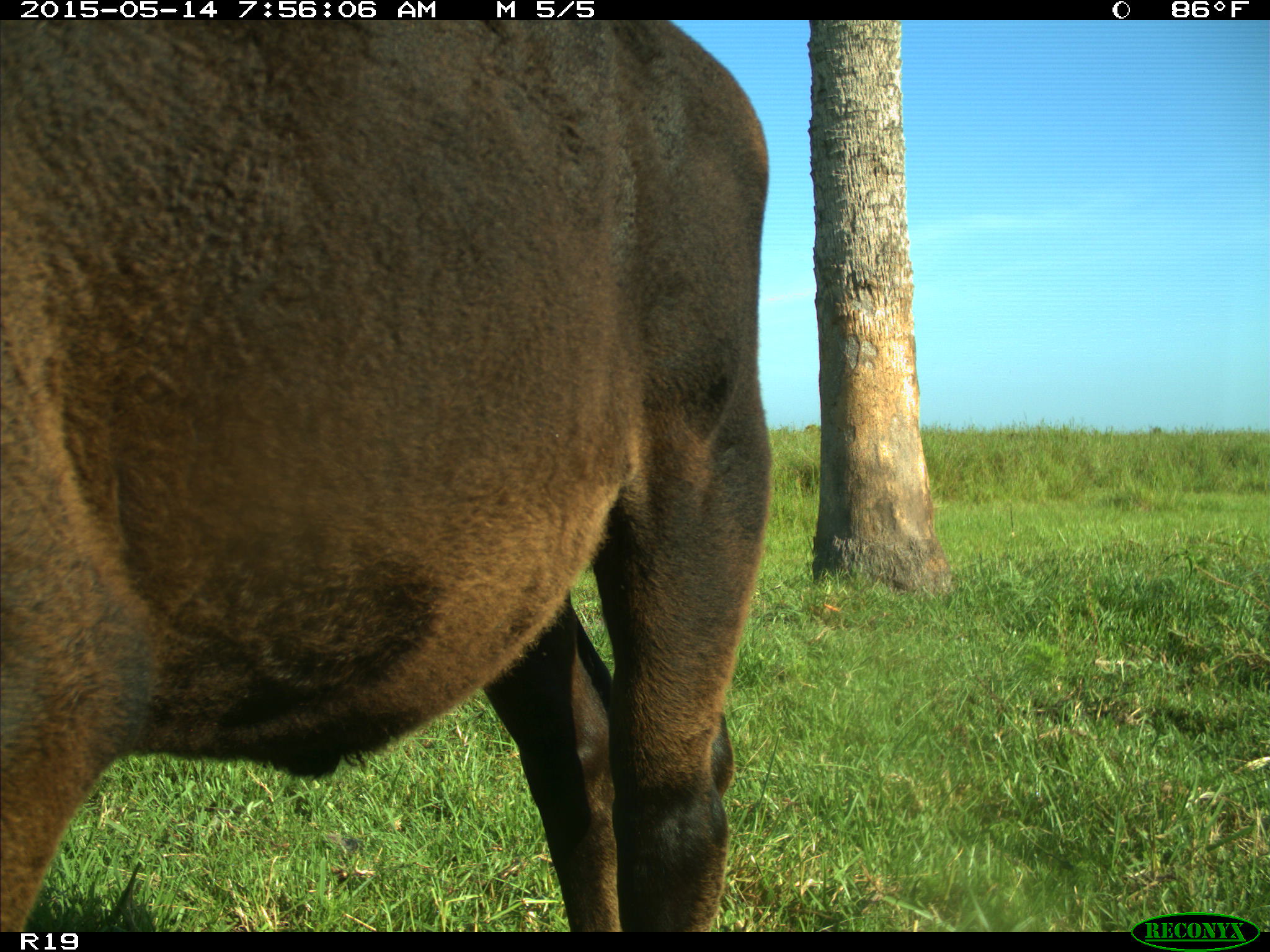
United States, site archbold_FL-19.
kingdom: Animalia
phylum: Chordata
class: Mammalia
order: Artiodactyla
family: Bovidae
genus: Bos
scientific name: Bos taurus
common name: domestic cow